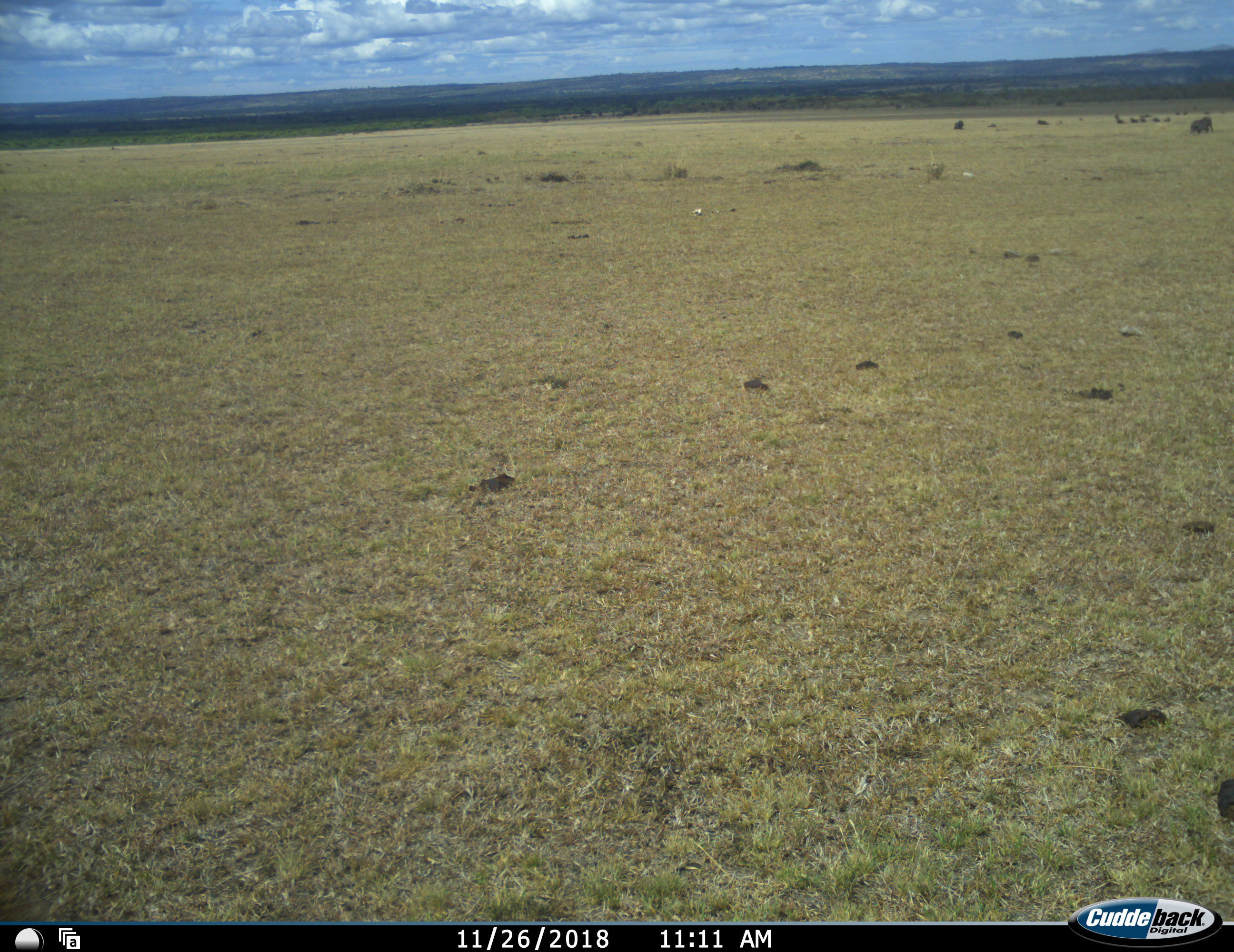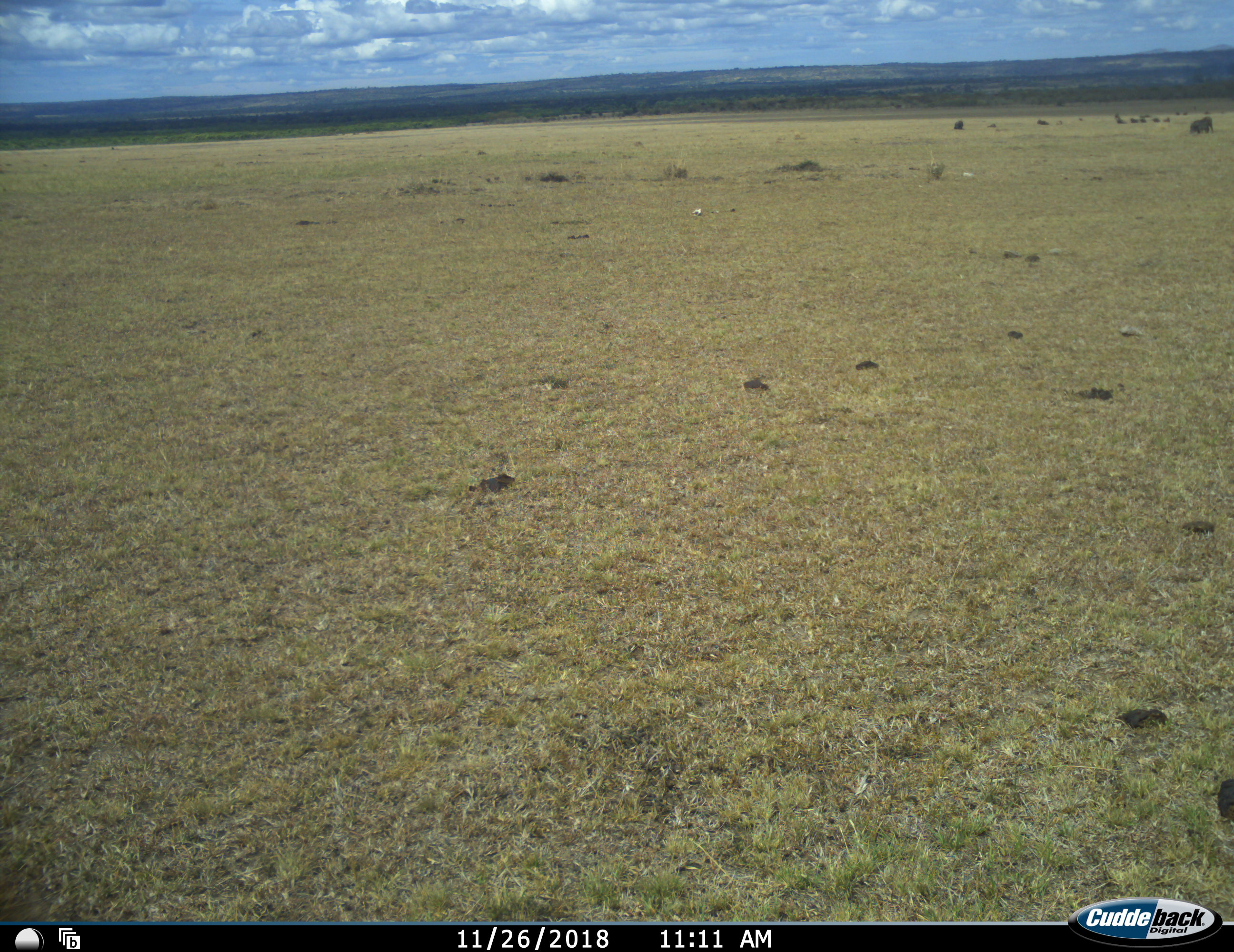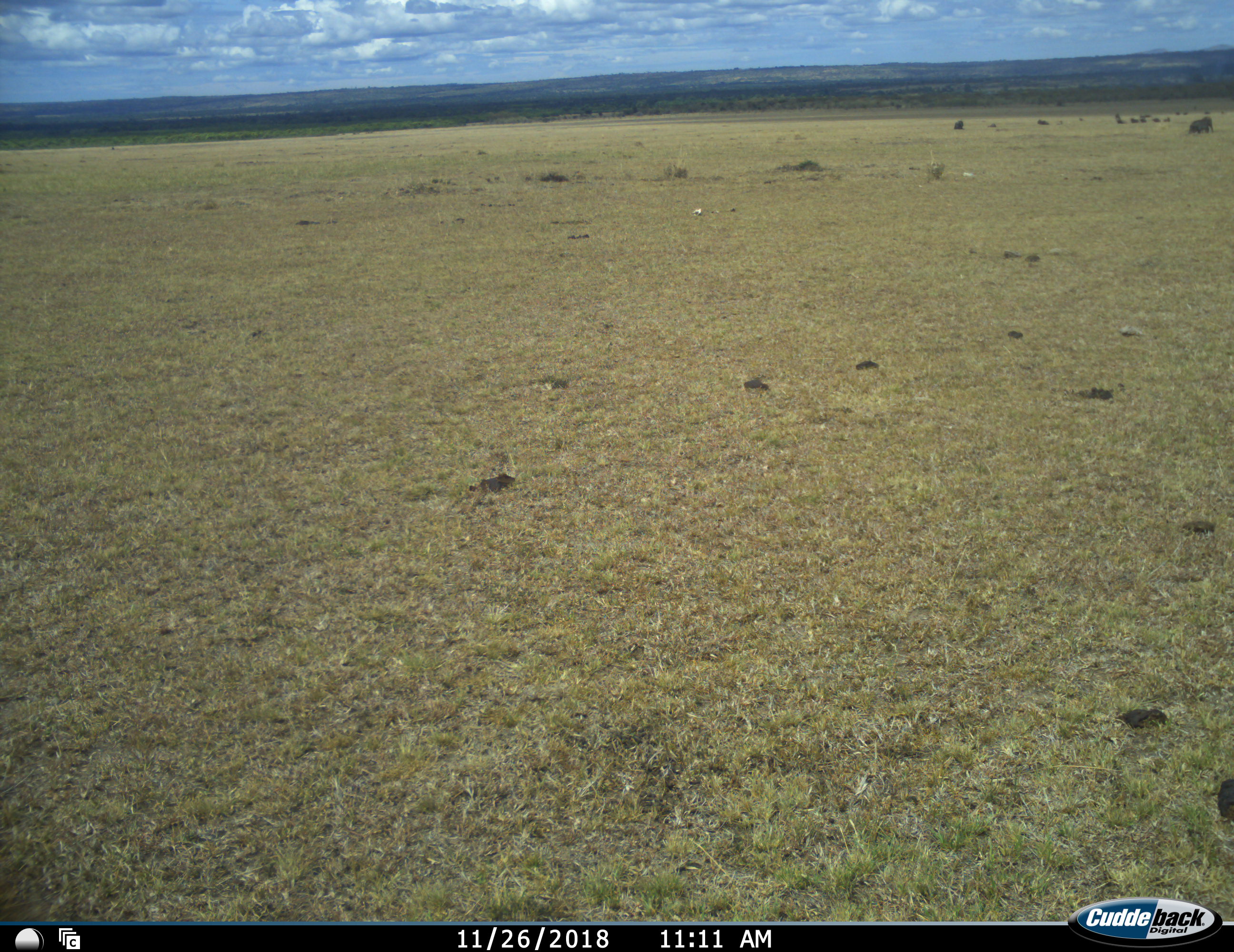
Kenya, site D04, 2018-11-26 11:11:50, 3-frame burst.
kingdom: Animalia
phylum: Chordata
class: Mammalia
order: Artiodactyla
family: Suidae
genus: Phacochoerus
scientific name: Phacochoerus africanus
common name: warthog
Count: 1.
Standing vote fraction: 50%.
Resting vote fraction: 0%.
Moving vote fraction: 0%.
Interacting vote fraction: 0%.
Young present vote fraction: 0%.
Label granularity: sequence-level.